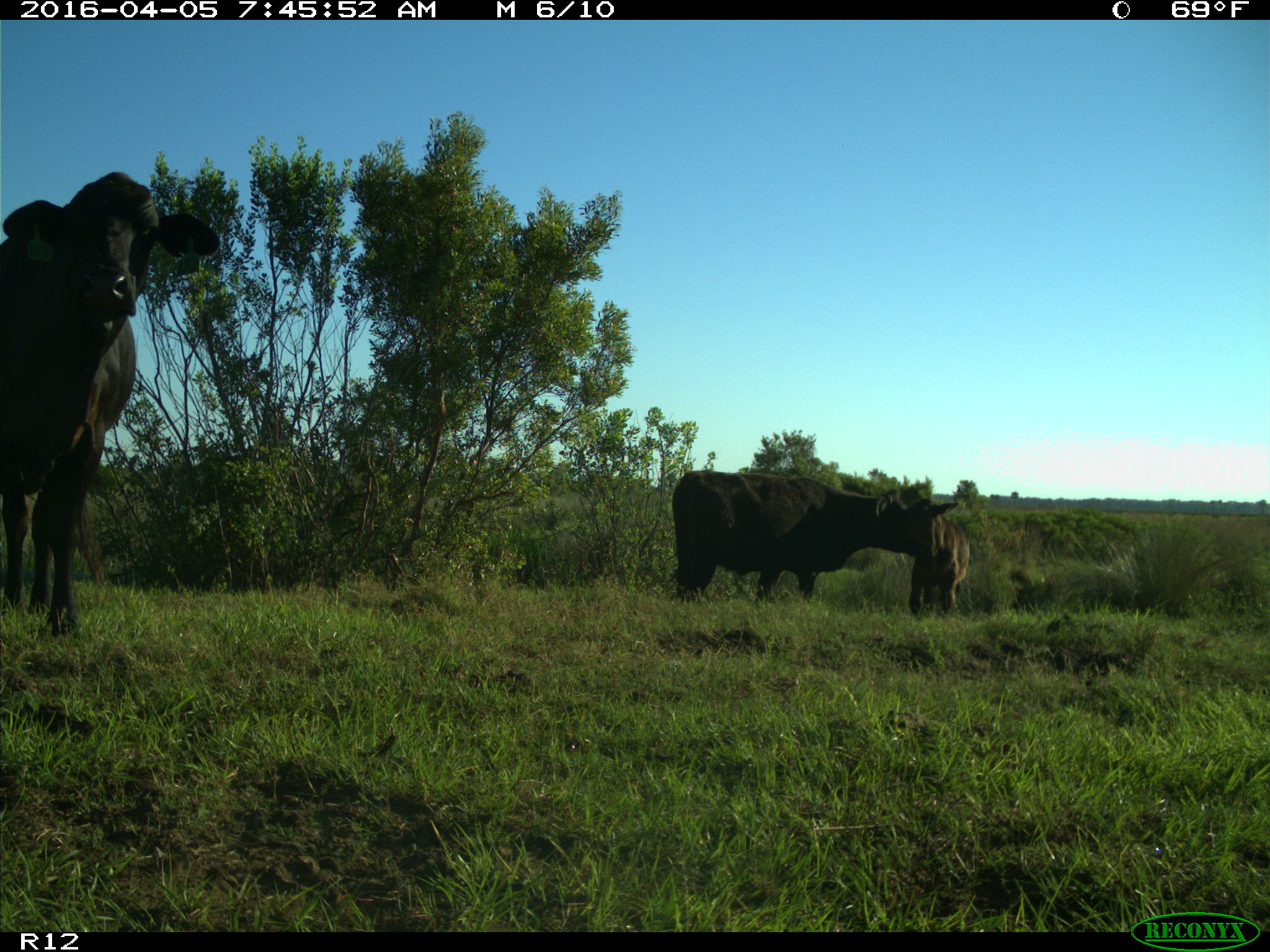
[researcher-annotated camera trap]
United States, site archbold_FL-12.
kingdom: Animalia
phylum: Chordata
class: Mammalia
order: Artiodactyla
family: Bovidae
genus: Bos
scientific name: Bos taurus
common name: domestic cow